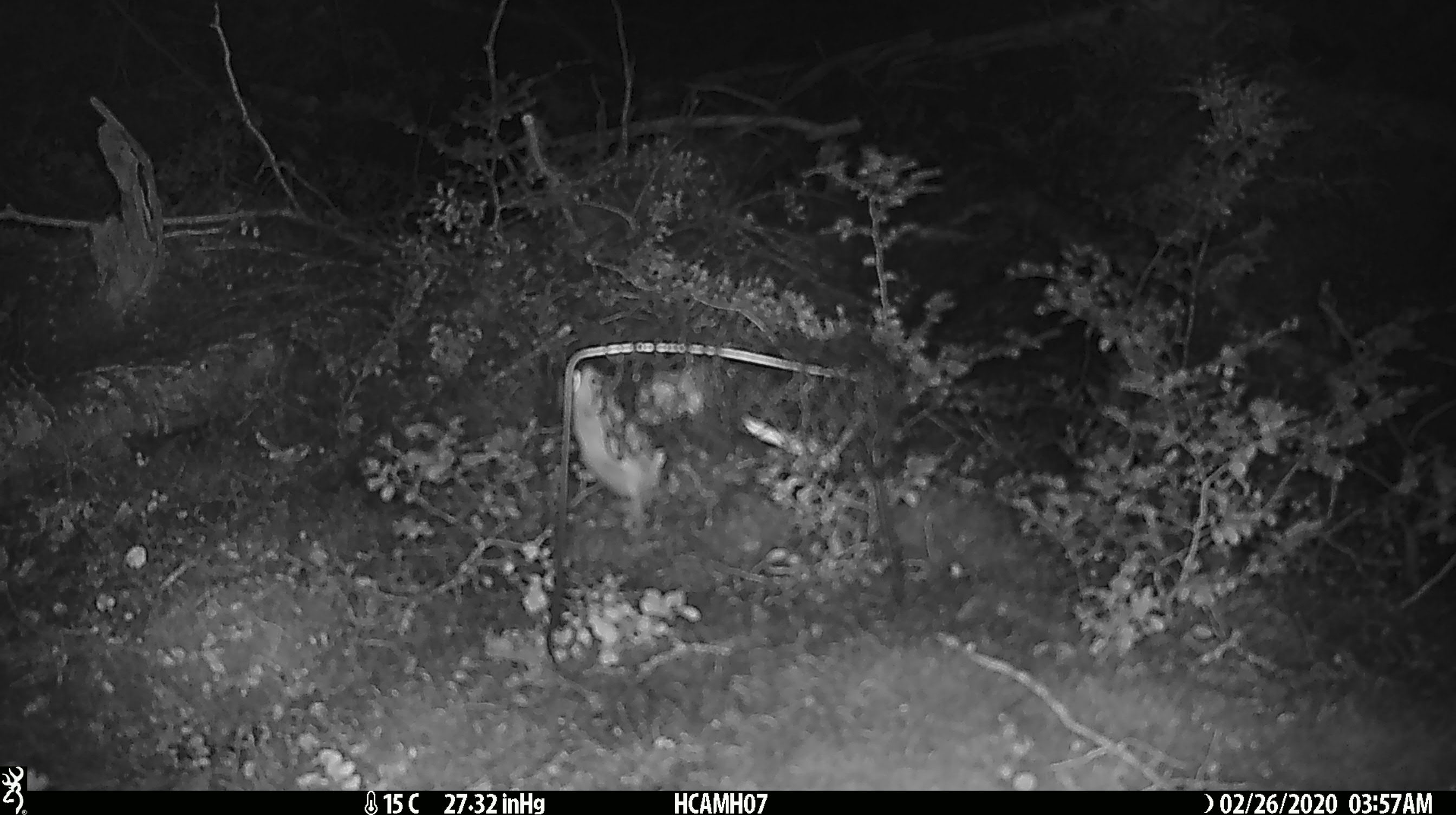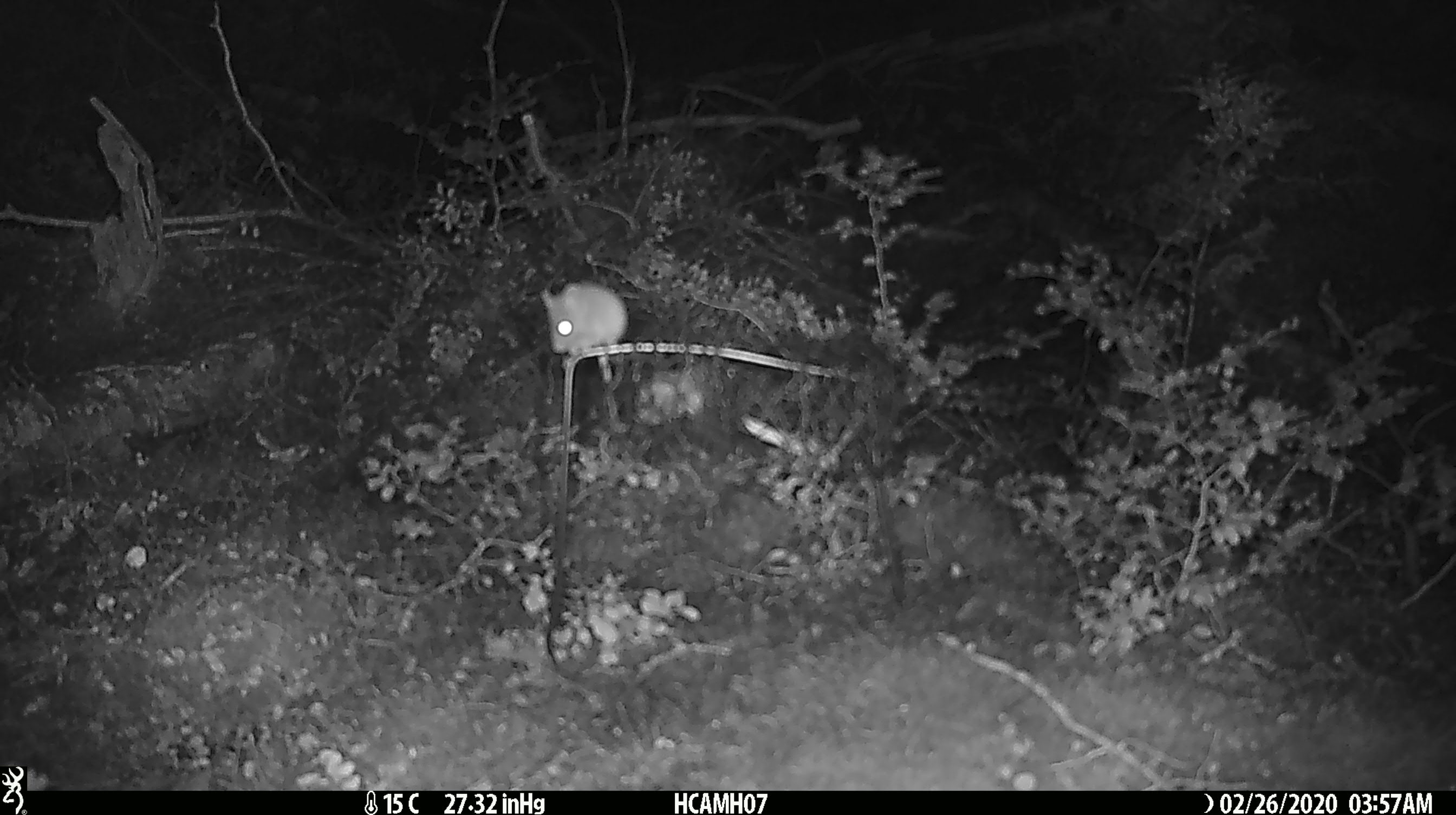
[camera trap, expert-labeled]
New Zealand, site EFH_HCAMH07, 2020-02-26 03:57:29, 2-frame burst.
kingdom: Animalia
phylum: Chordata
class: Mammalia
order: Rodentia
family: Muridae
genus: Mus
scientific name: Mus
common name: mouse